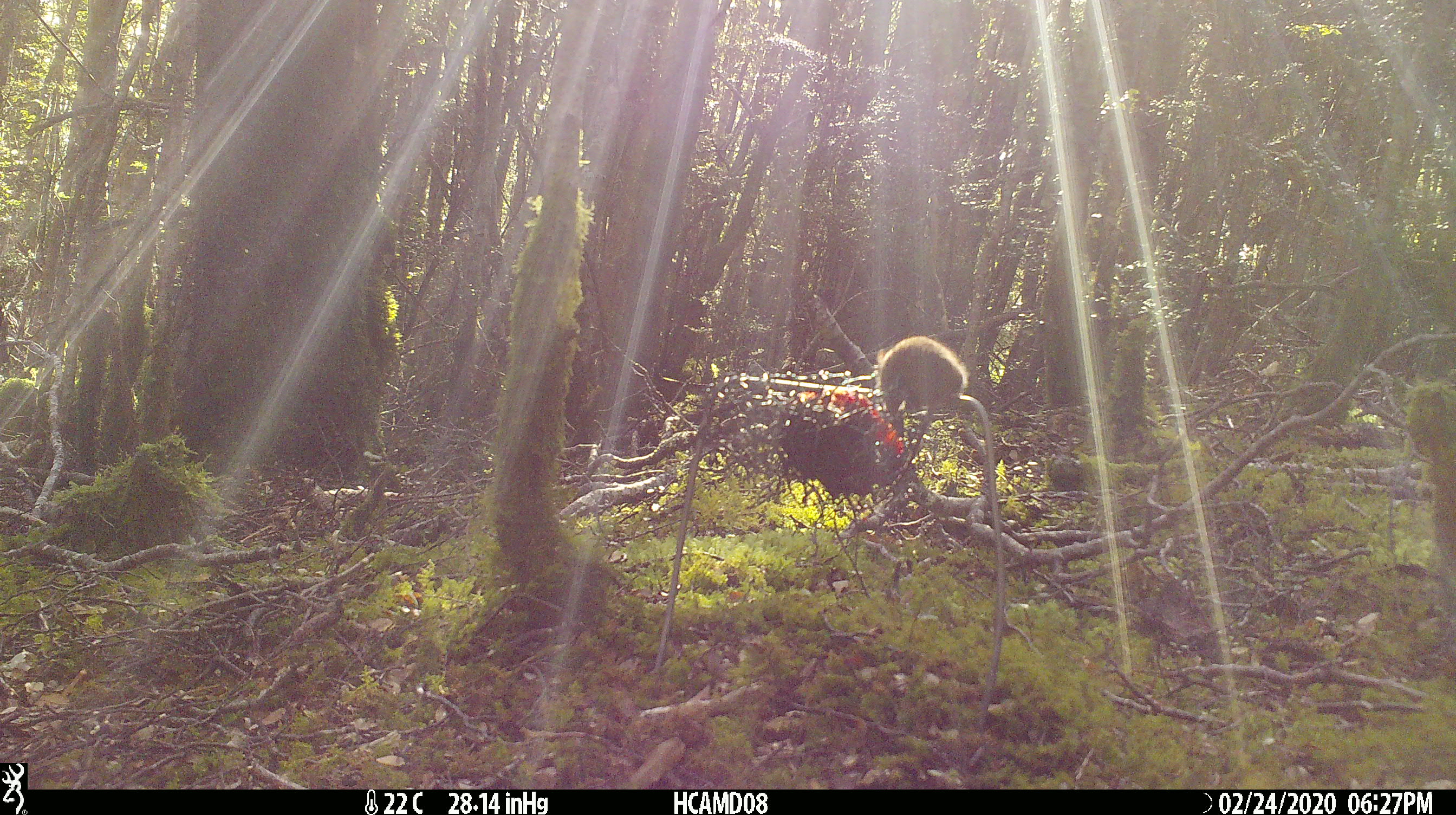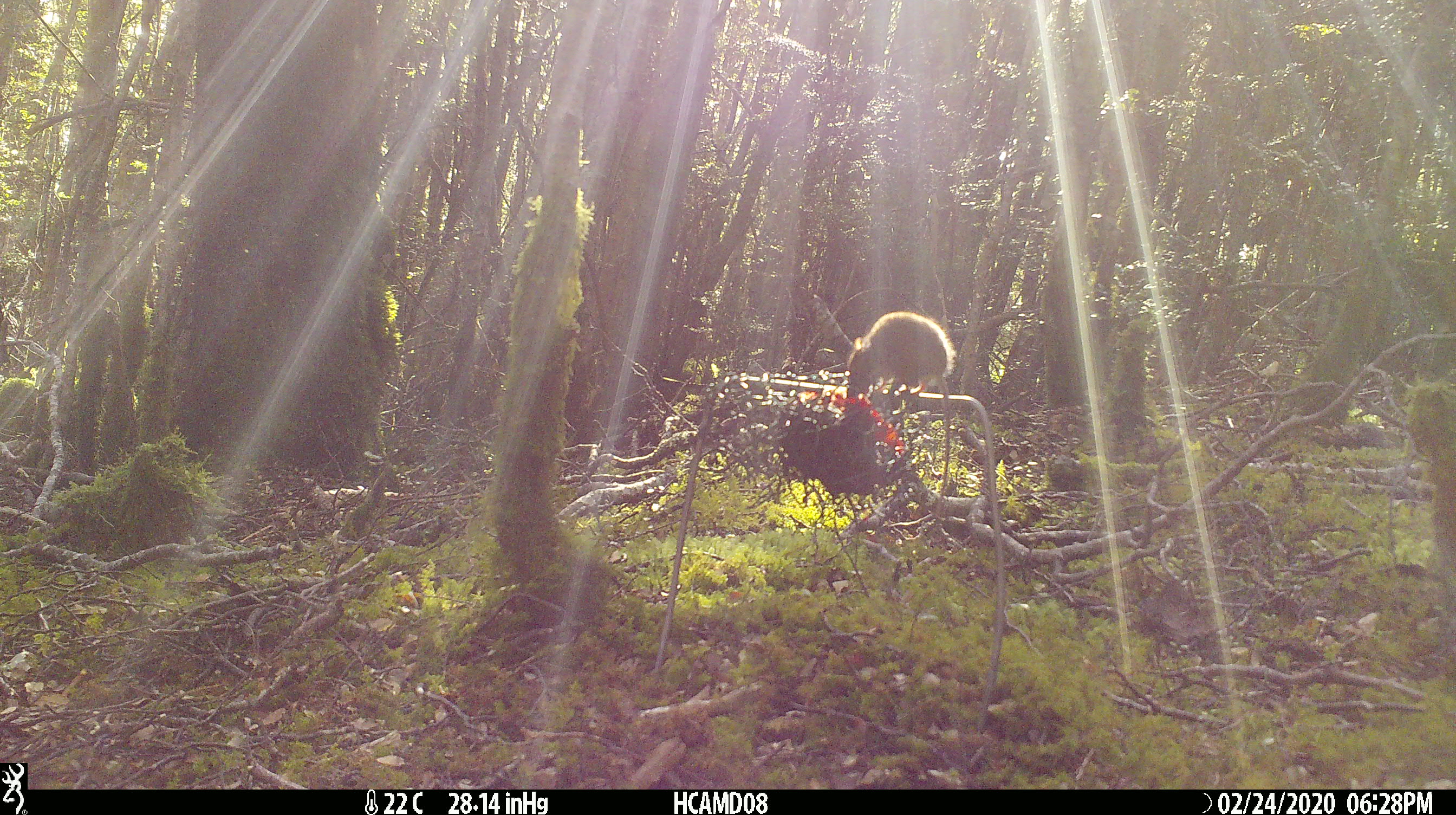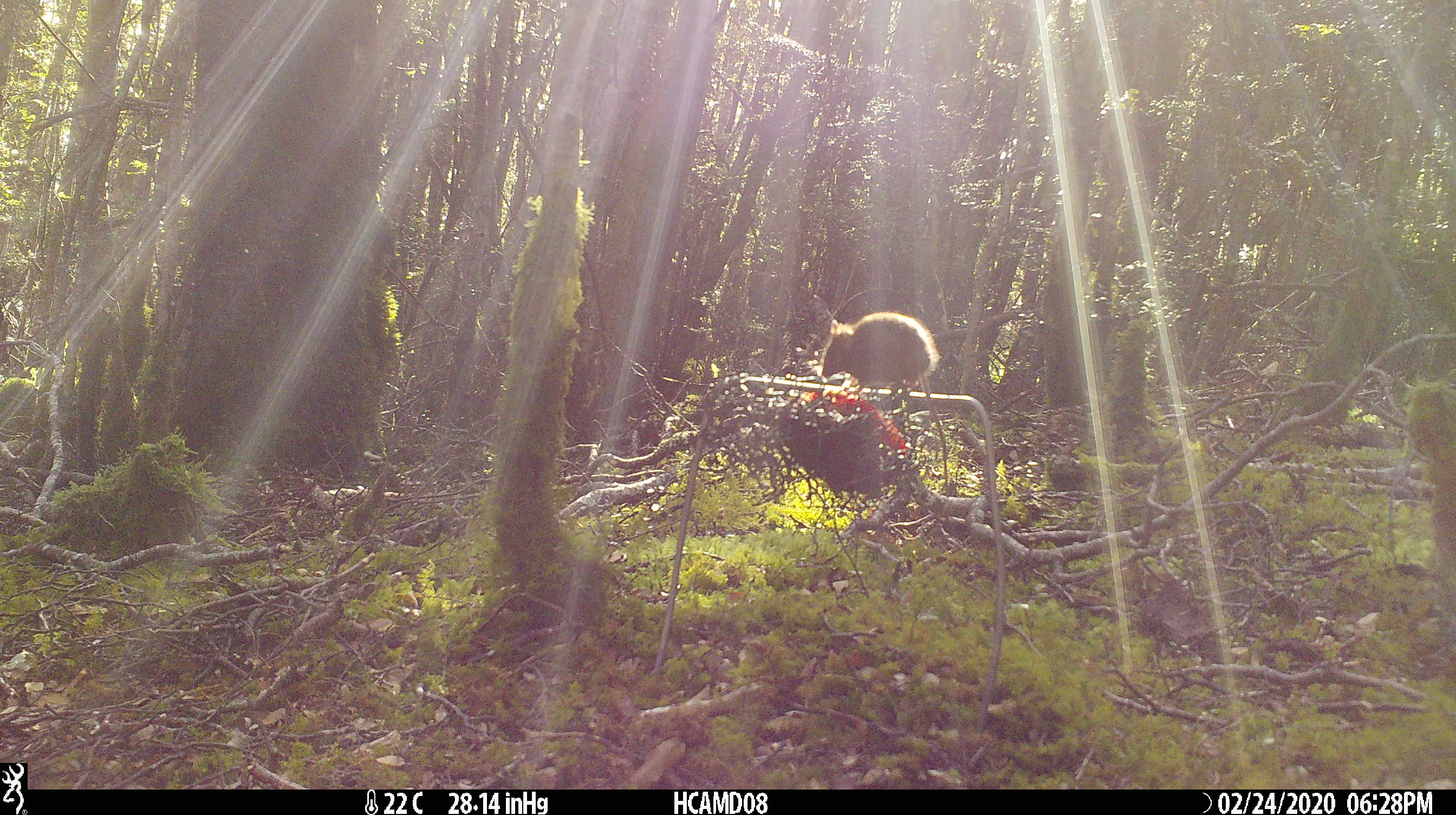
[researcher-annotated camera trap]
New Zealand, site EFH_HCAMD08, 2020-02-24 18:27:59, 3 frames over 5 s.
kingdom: Animalia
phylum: Chordata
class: Mammalia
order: Rodentia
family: Muridae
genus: Mus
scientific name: Mus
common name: mouse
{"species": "mouse (Mus)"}